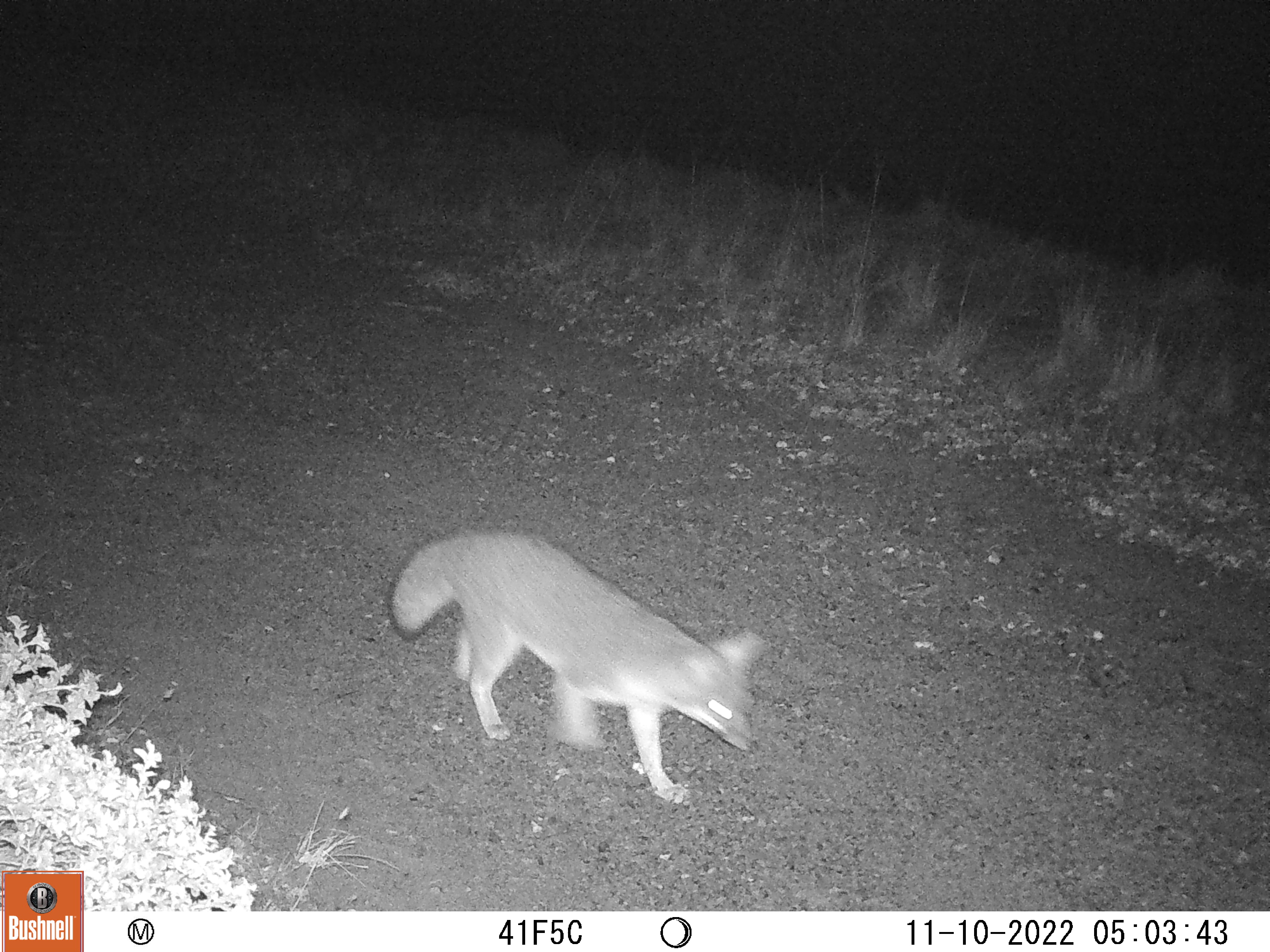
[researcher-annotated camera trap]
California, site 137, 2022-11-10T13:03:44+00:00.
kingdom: Animalia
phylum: Chordata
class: Mammalia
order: Carnivora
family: Canidae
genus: Urocyon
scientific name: Urocyon cinereoargenteus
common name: gray fox